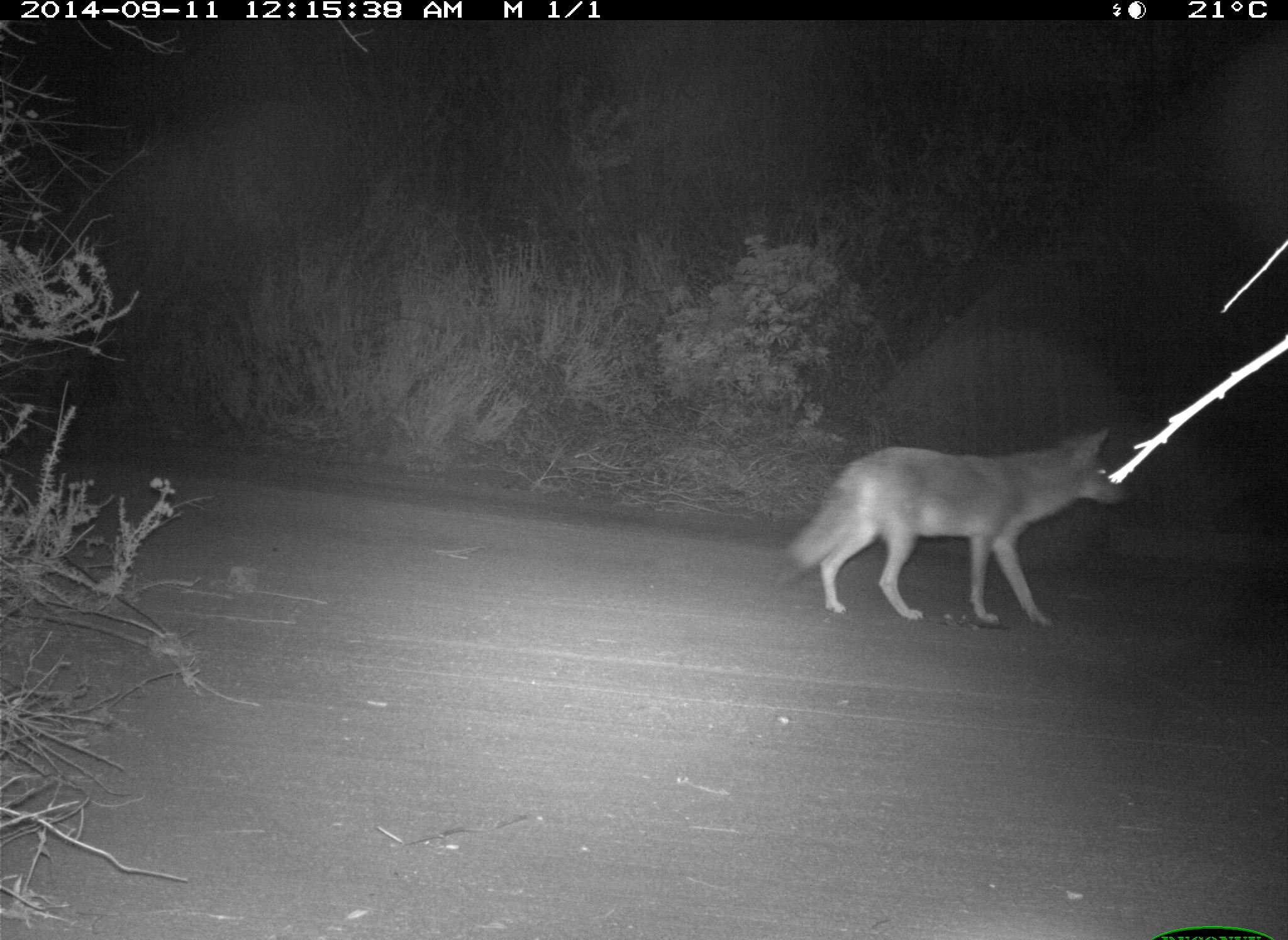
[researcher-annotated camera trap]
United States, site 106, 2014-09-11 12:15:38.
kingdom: Animalia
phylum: Chordata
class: Mammalia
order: Carnivora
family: Canidae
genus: Canis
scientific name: Canis latrans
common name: coyote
Coyote (Canis latrans).